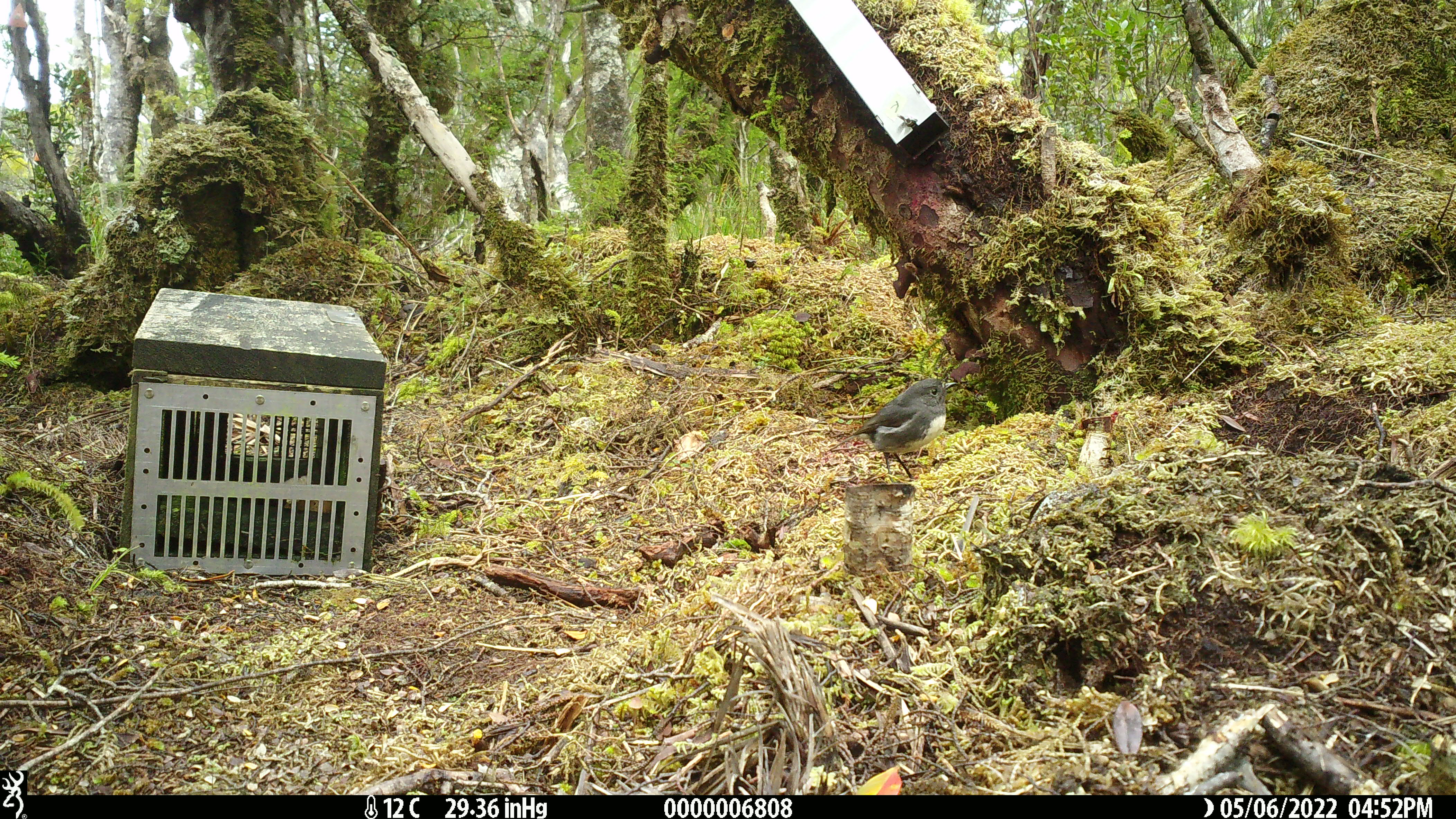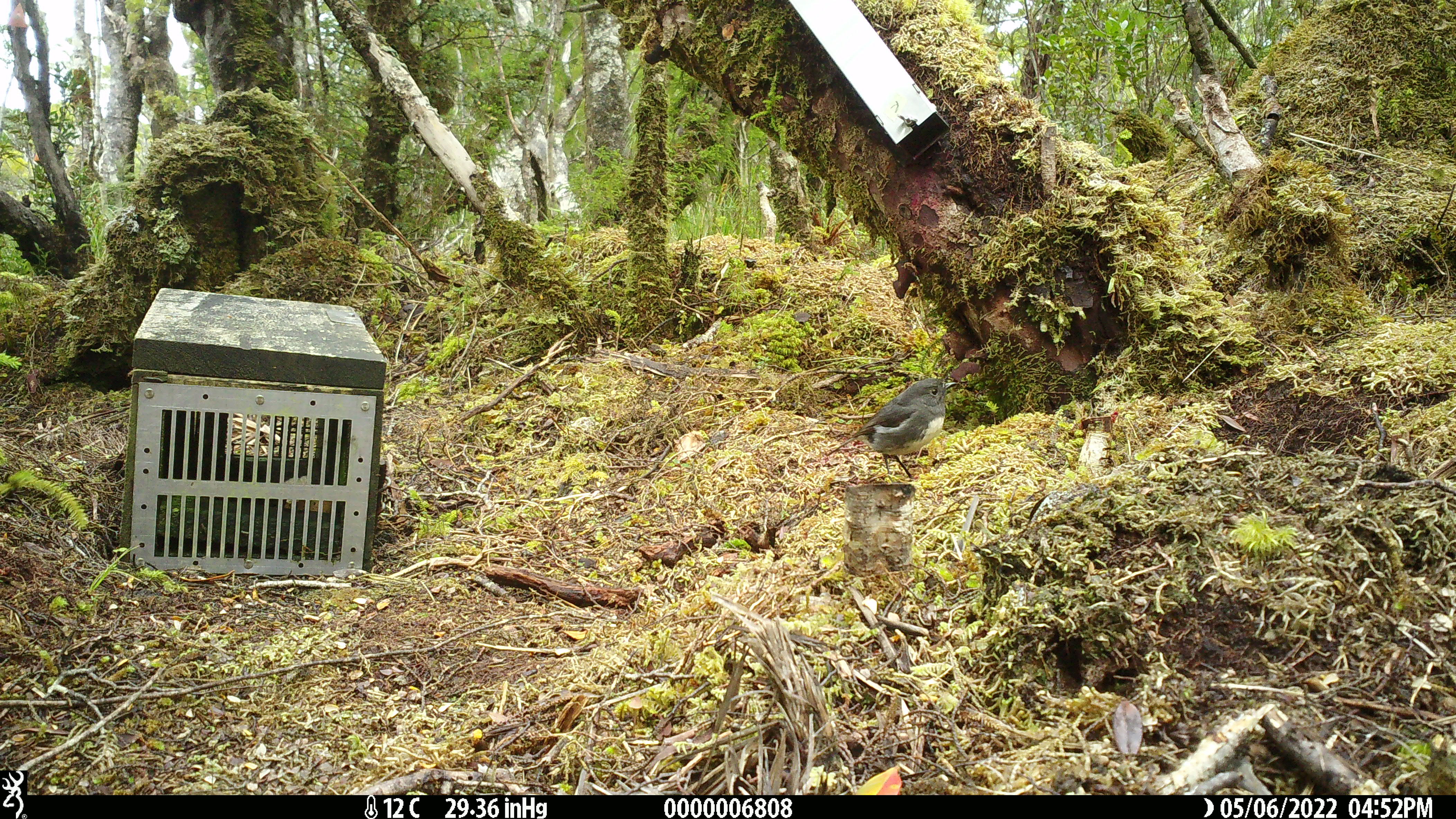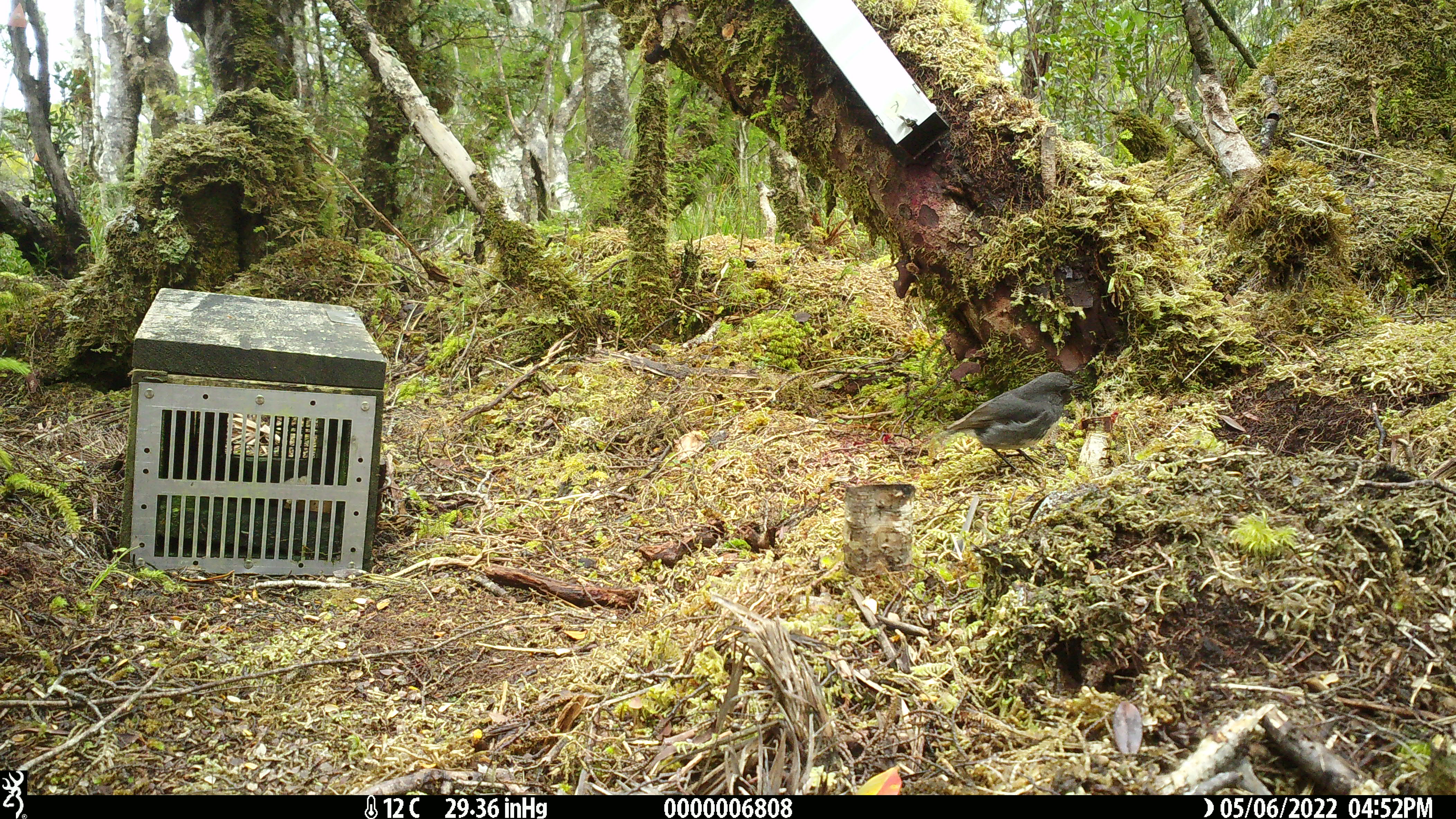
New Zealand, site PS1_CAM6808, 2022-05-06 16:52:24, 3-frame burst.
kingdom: Animalia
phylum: Chordata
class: Aves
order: Passeriformes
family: Petroicidae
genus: Petroica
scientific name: Petroica australis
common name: new zealand robin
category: robin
Robin (new zealand robin) (Petroica australis).